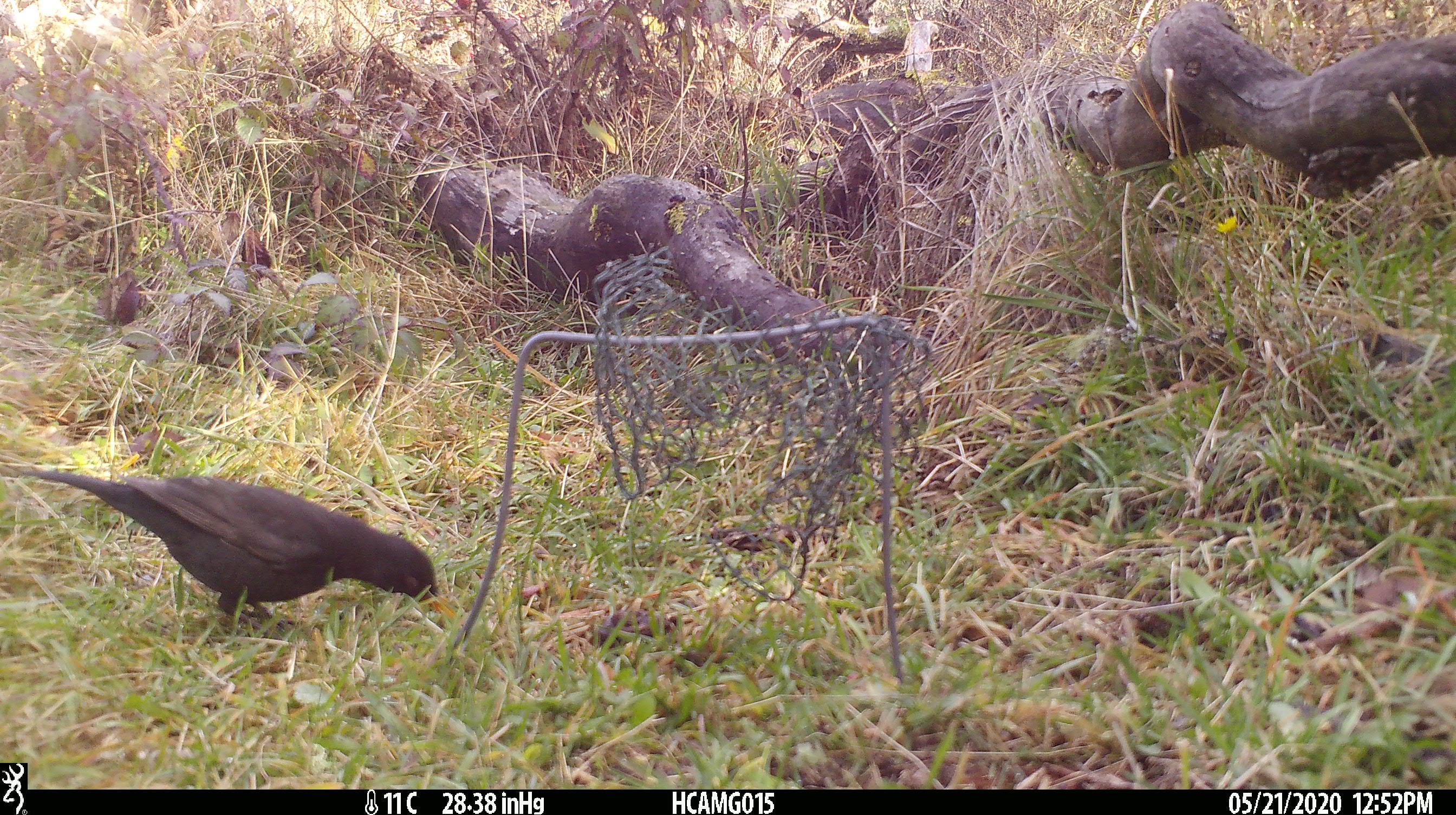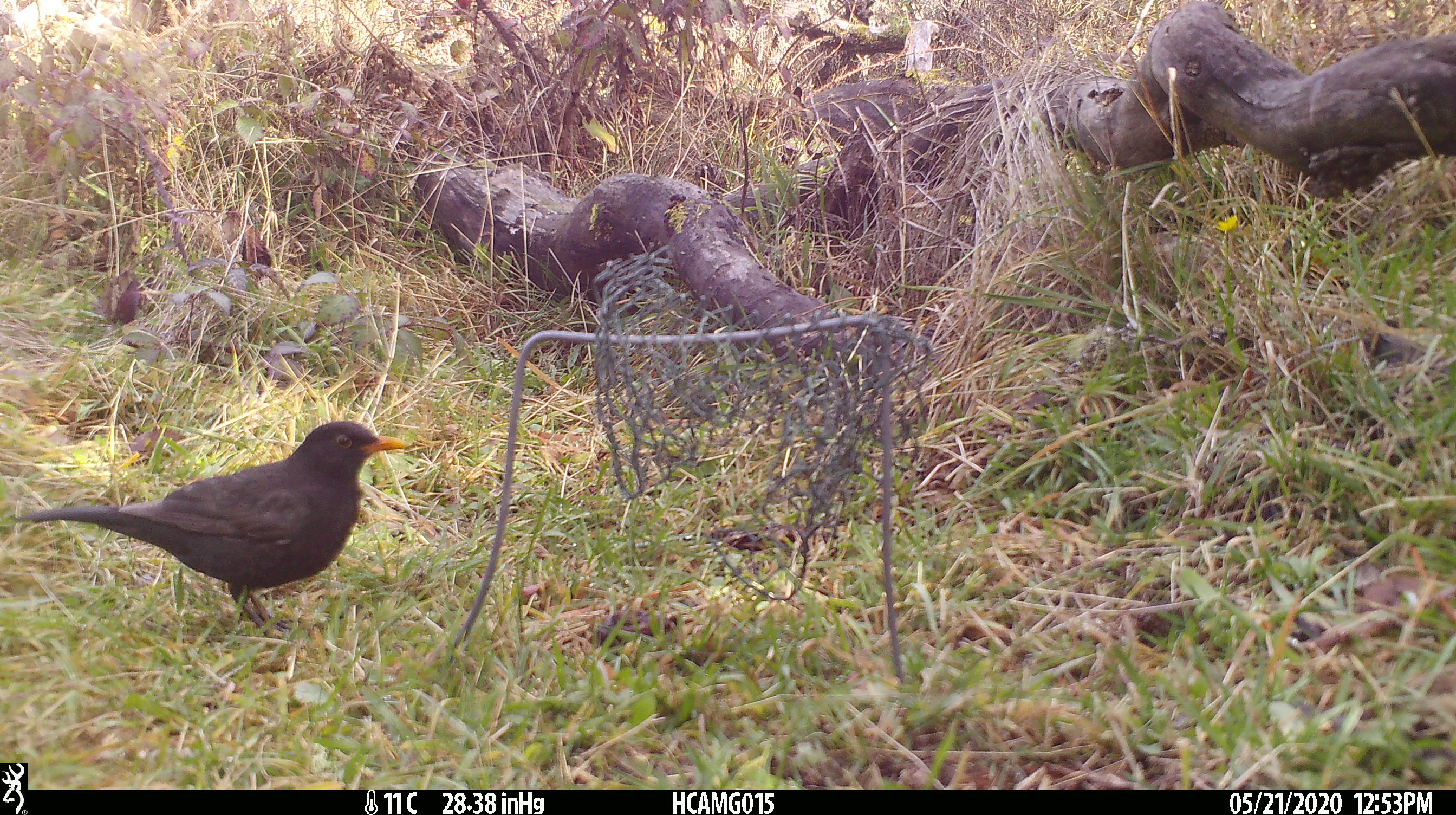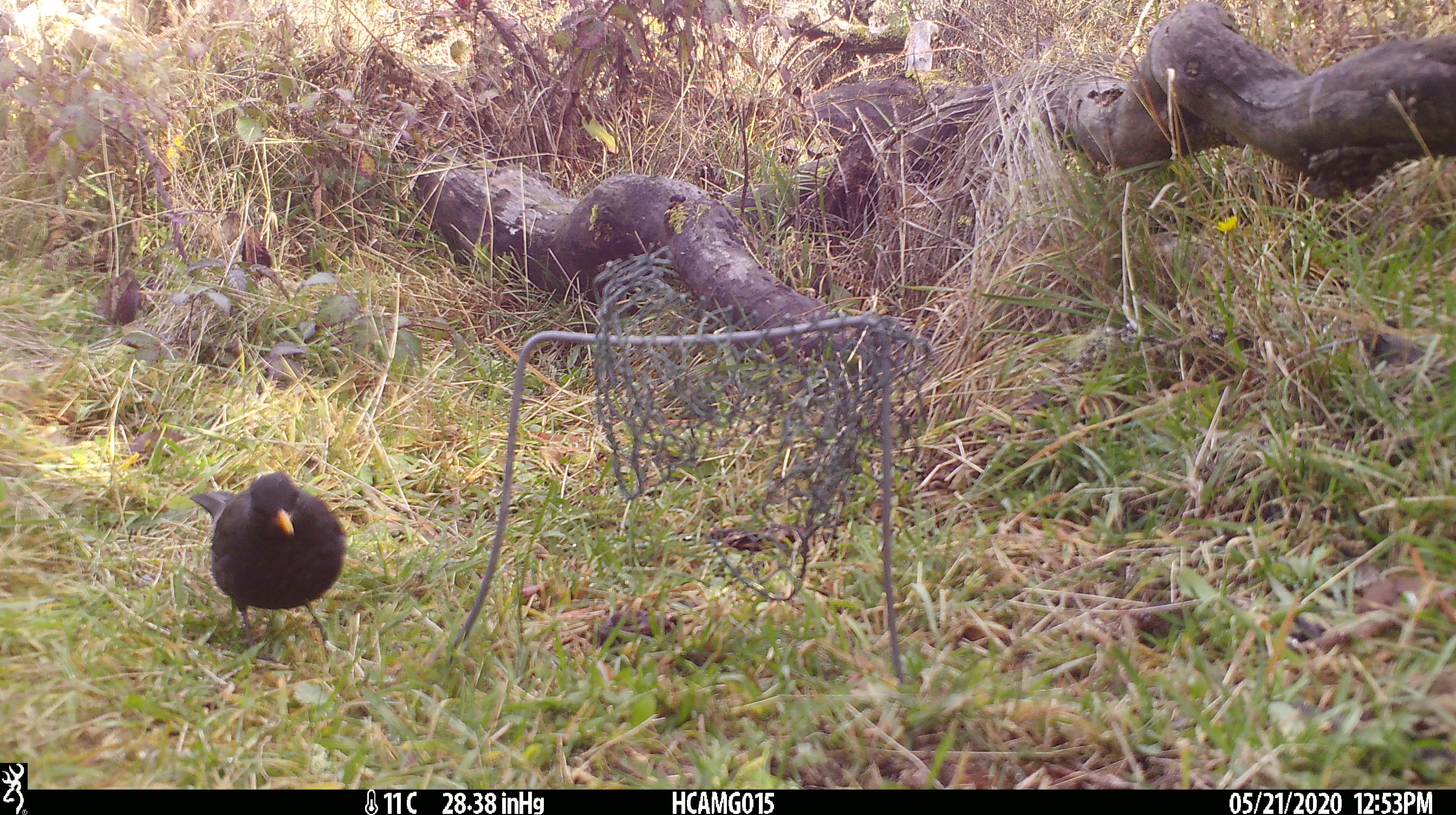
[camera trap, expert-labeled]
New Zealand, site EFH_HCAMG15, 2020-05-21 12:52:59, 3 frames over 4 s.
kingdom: Animalia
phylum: Chordata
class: Aves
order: Passeriformes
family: Turdidae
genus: Turdus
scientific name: Turdus merula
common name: eurasian blackbird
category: blackbird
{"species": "blackbird (eurasian blackbird) (Turdus merula)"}